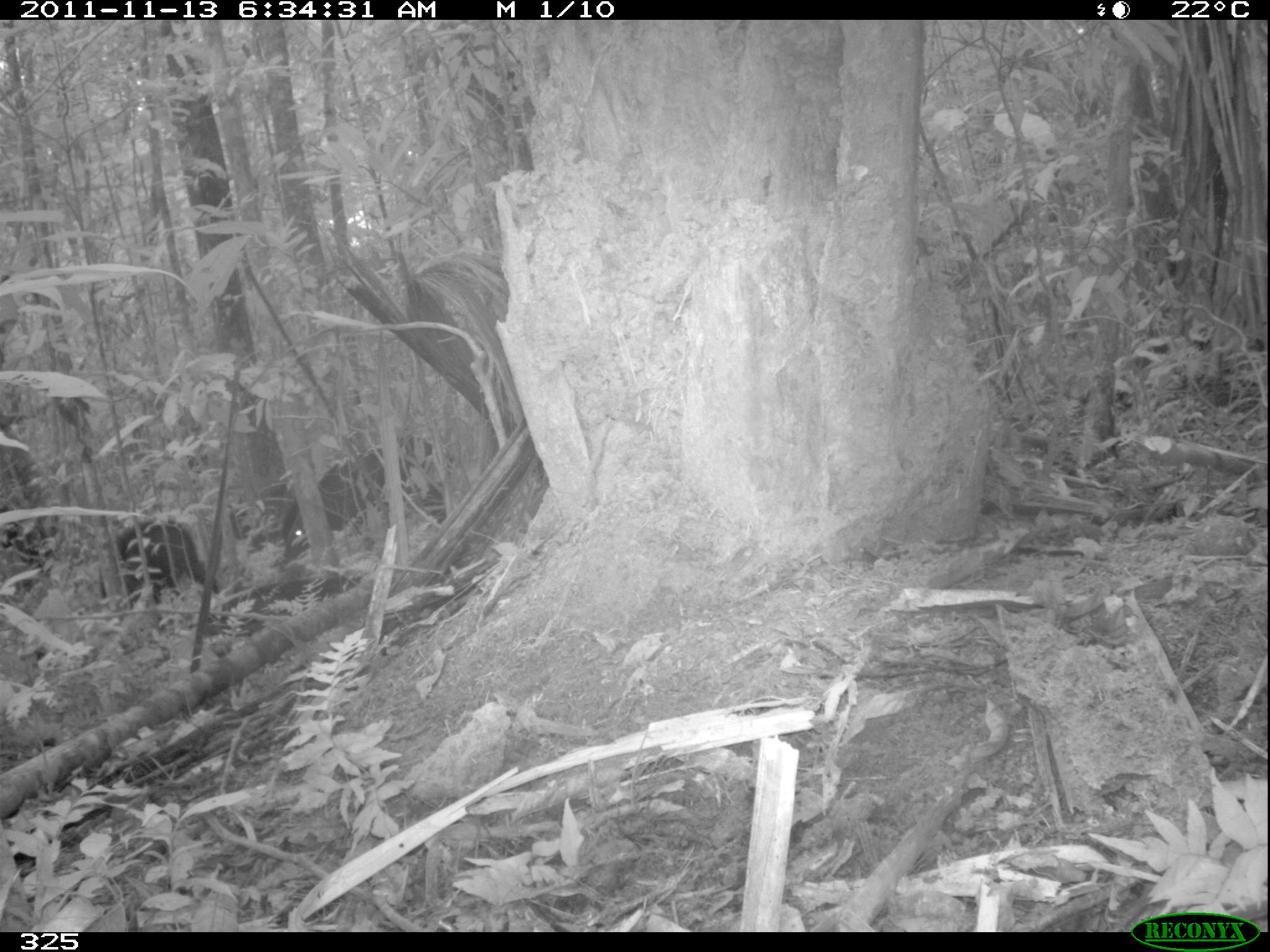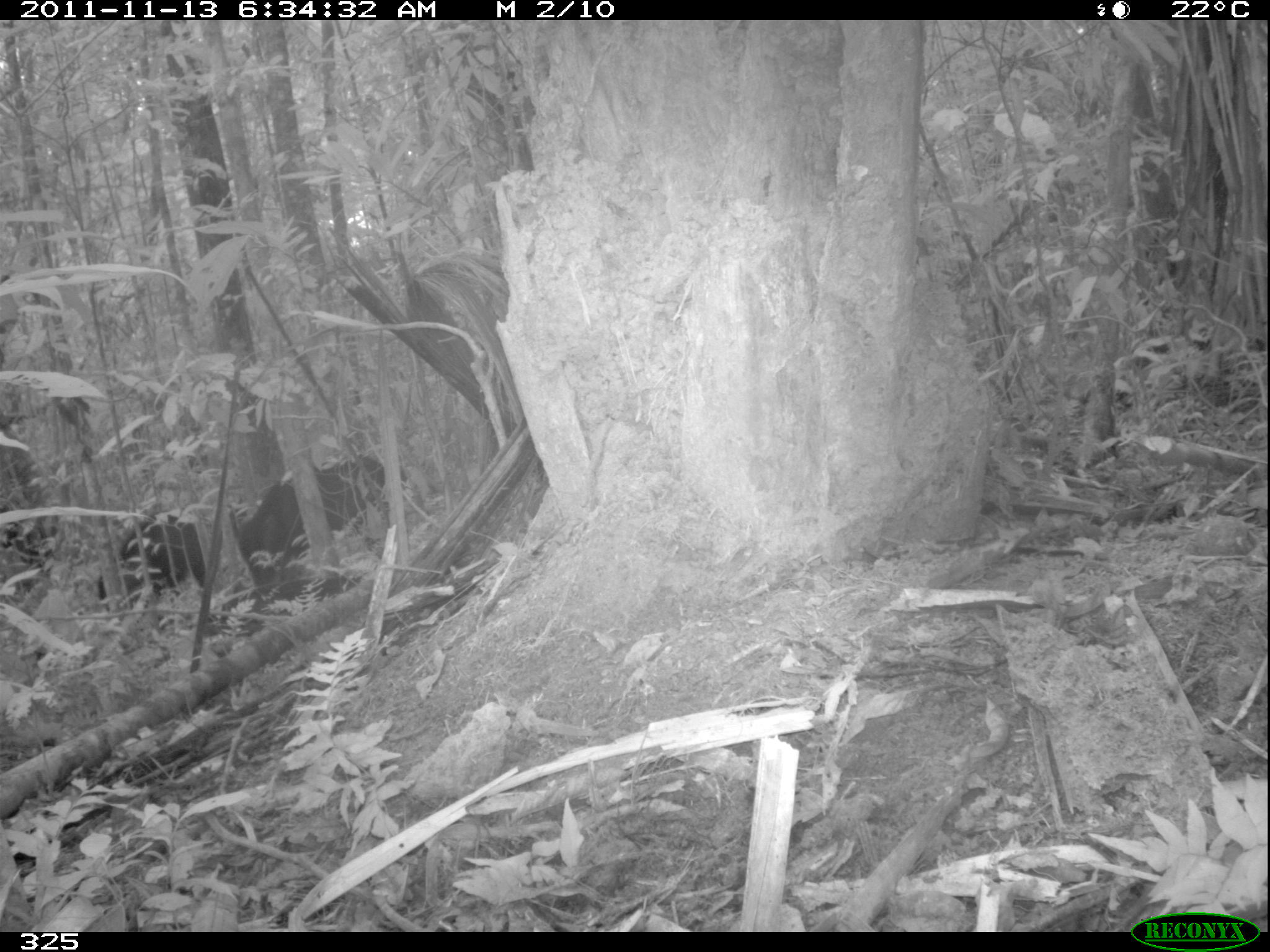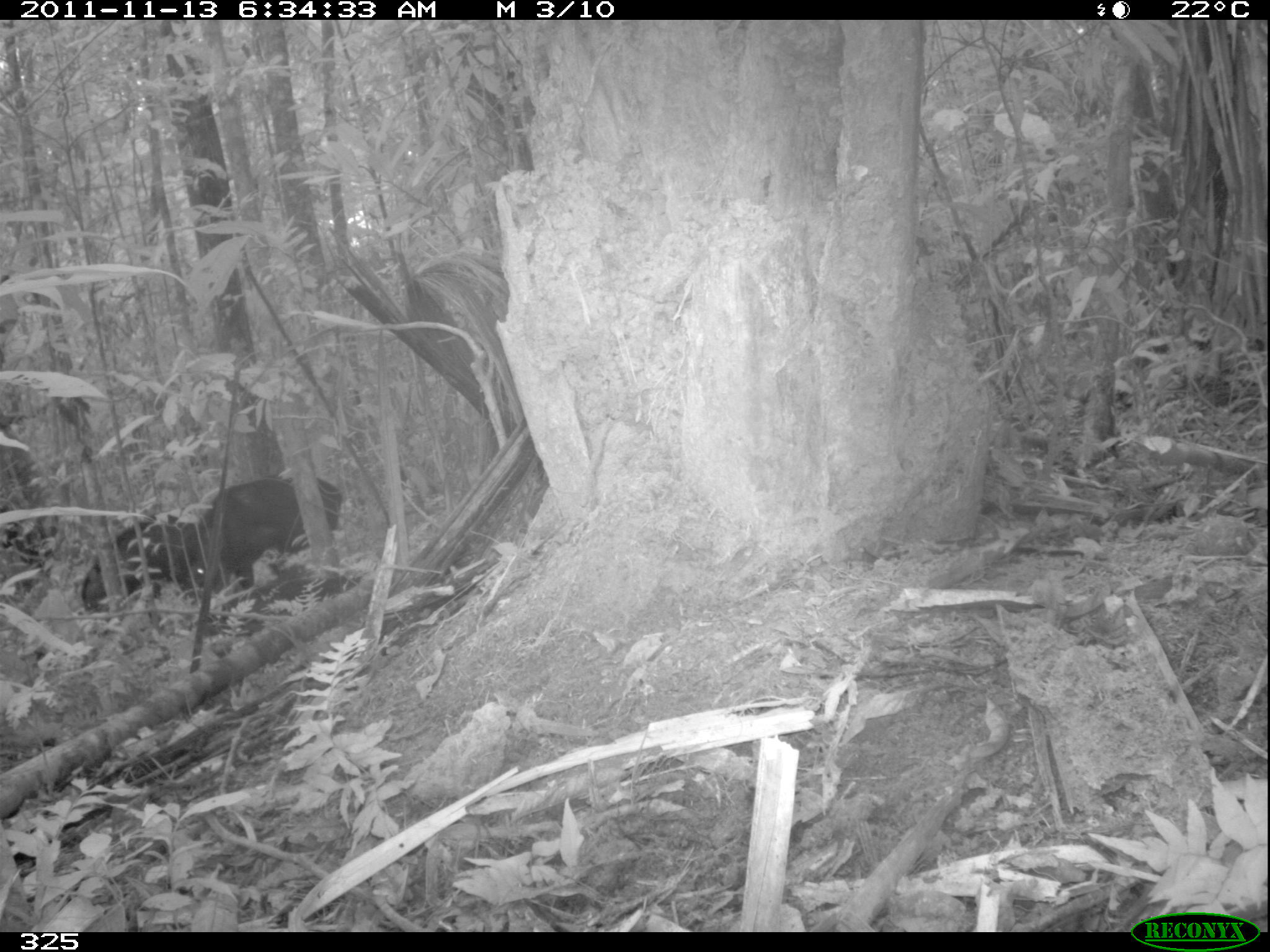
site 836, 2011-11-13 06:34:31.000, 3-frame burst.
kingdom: Animalia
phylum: Chordata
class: Mammalia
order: Artiodactyla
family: Tayassuidae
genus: Tayassu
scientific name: Tayassu pecari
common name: white-lipped peccary